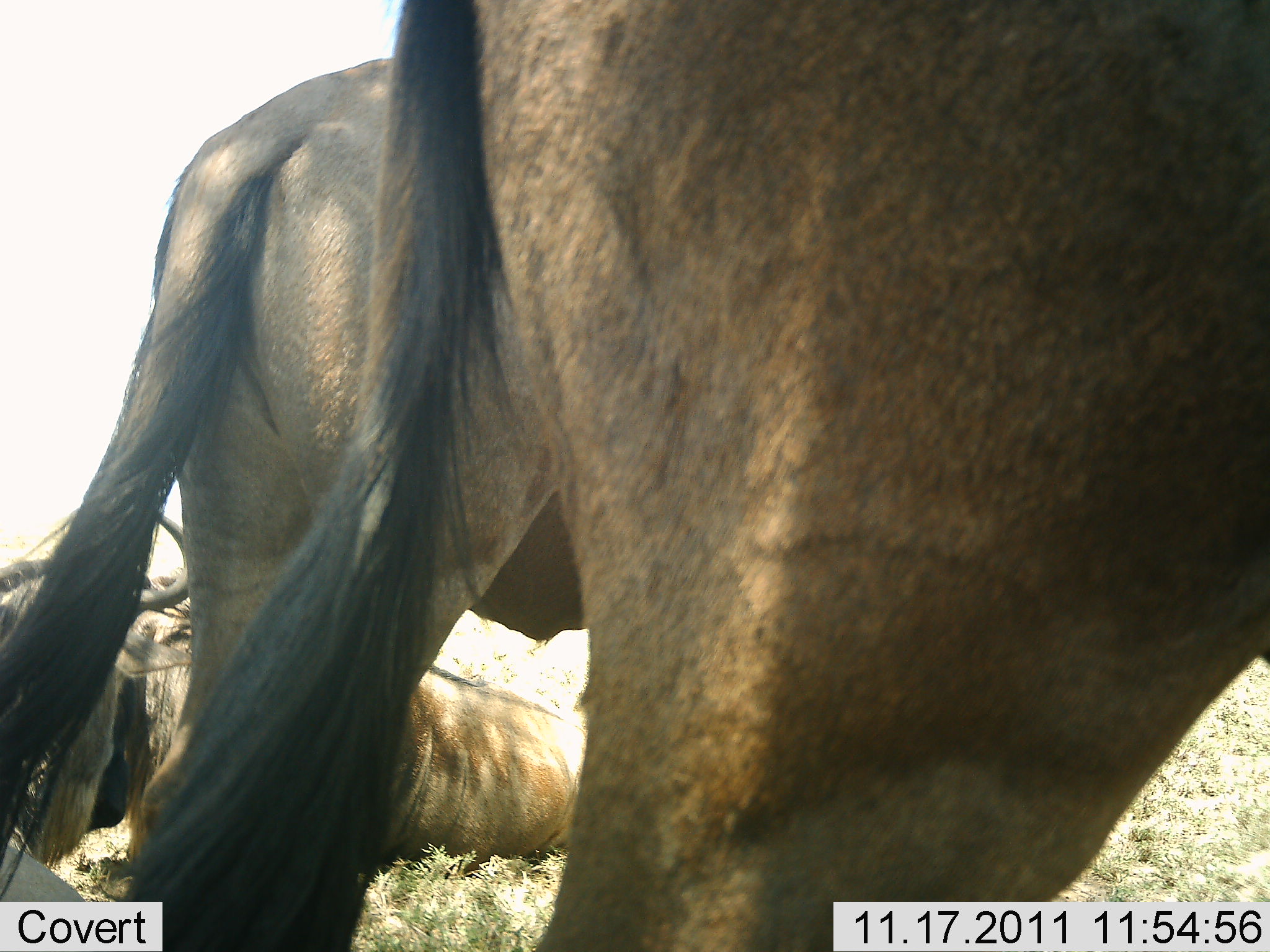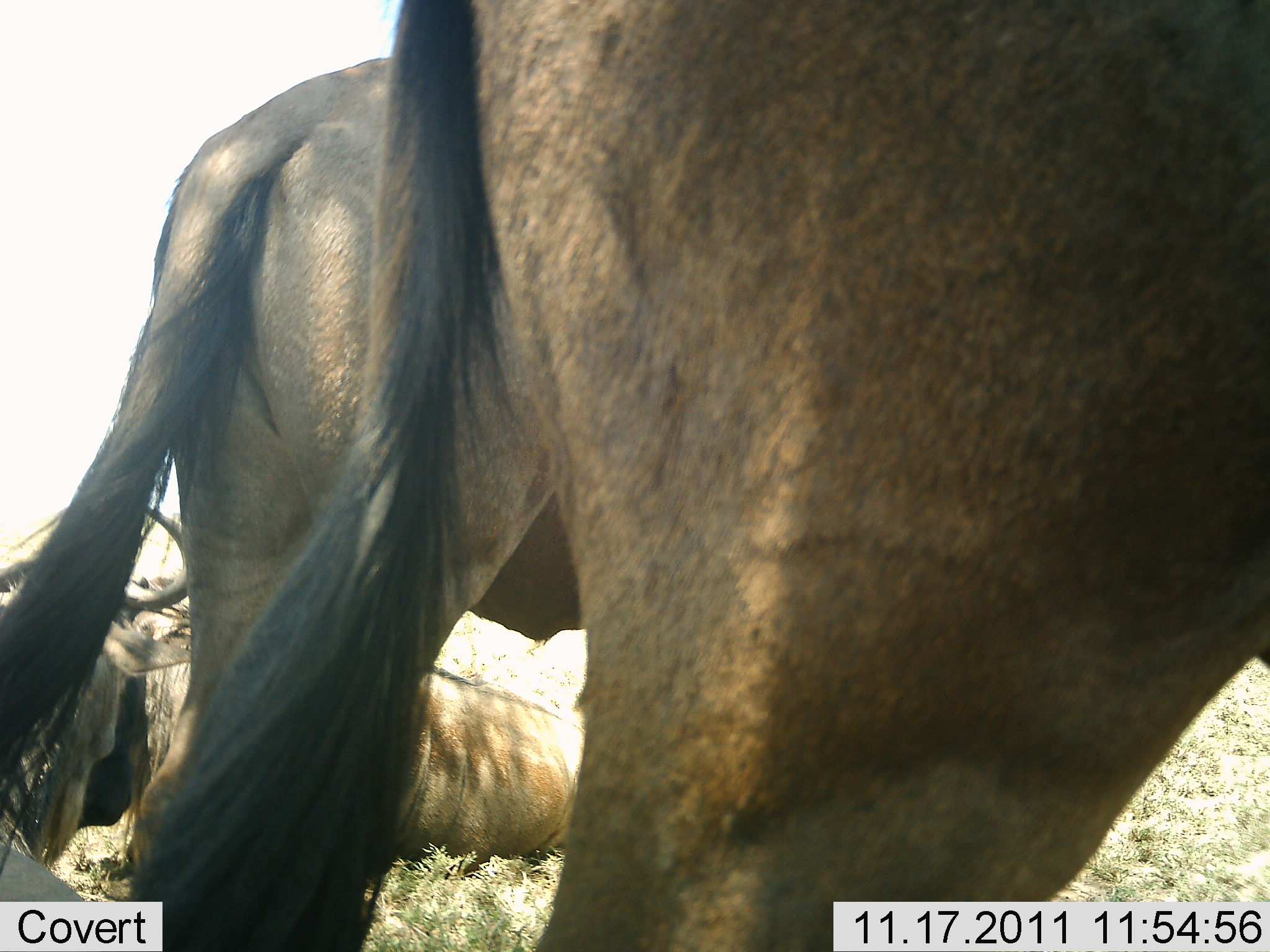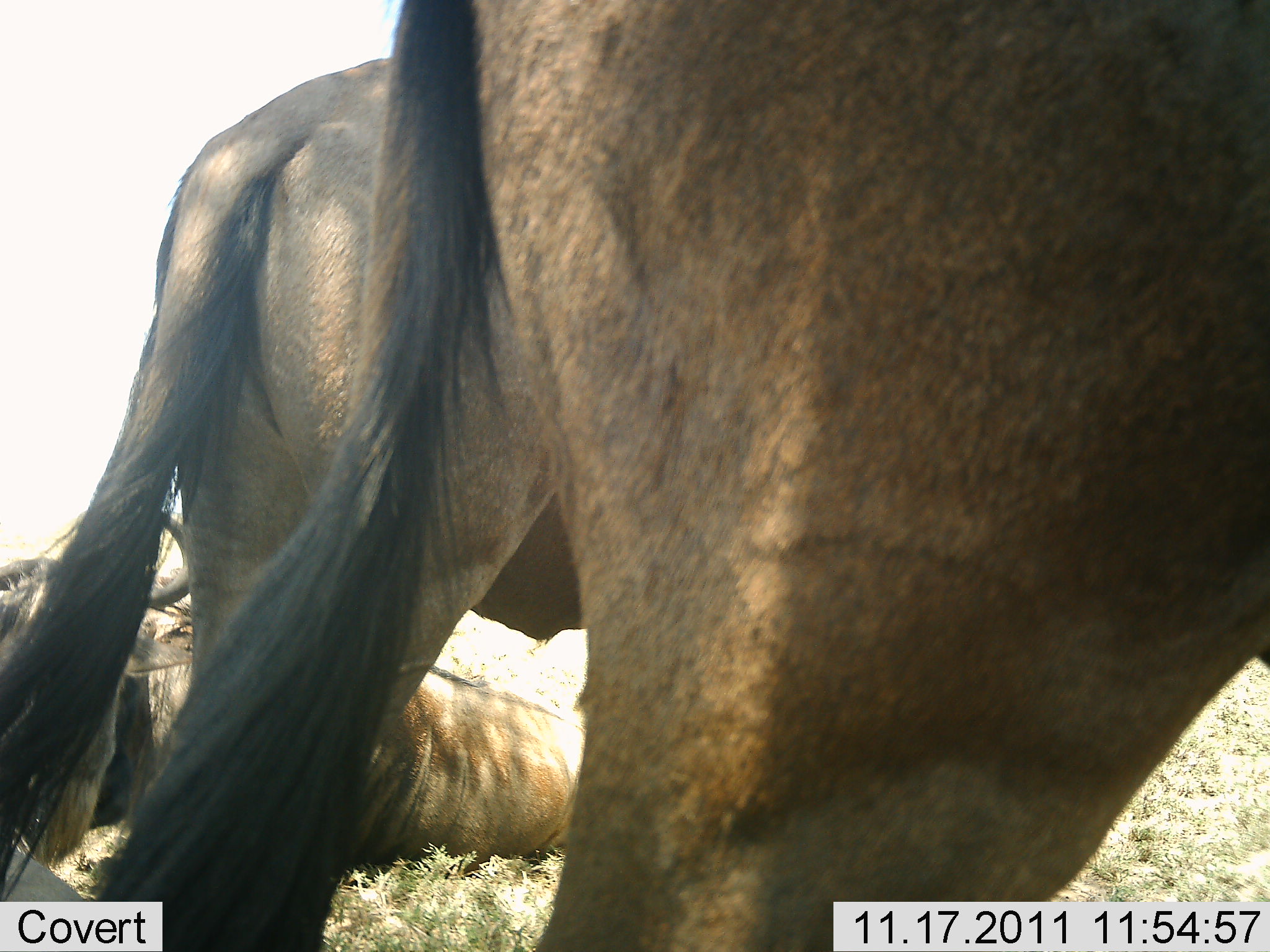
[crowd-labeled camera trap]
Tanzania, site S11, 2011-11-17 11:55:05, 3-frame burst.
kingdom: Animalia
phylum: Chordata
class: Mammalia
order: Artiodactyla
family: Bovidae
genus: Connochaetes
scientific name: Connochaetes taurinus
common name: blue wildebeest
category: wildebeest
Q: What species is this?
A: Wildebeest (blue wildebeest) (Connochaetes taurinus).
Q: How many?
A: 3.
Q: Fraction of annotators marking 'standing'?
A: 90%.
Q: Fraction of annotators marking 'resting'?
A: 80%.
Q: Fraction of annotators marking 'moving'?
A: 0%.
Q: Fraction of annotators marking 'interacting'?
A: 0%.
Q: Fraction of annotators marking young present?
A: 0%.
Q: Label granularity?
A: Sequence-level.